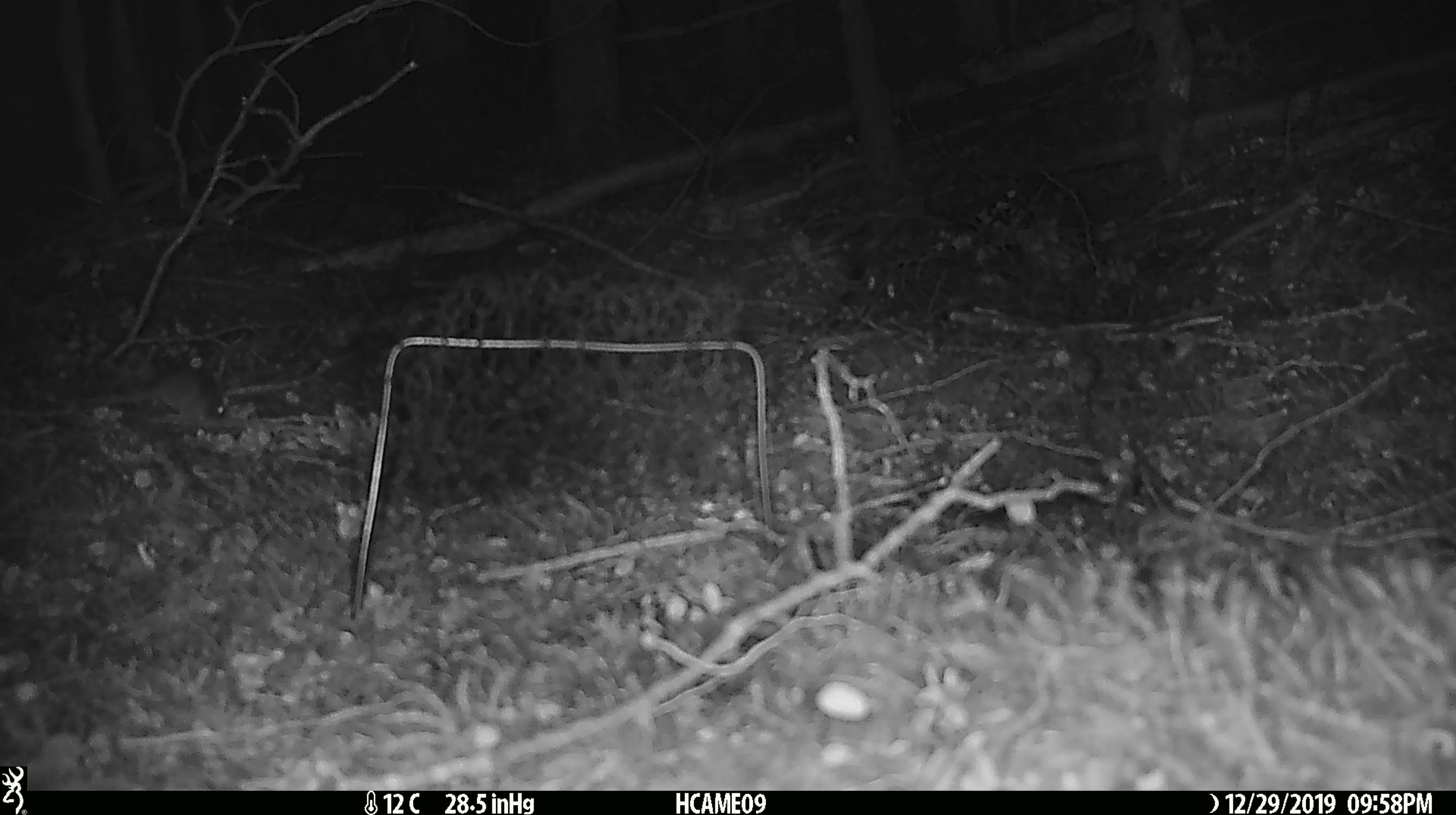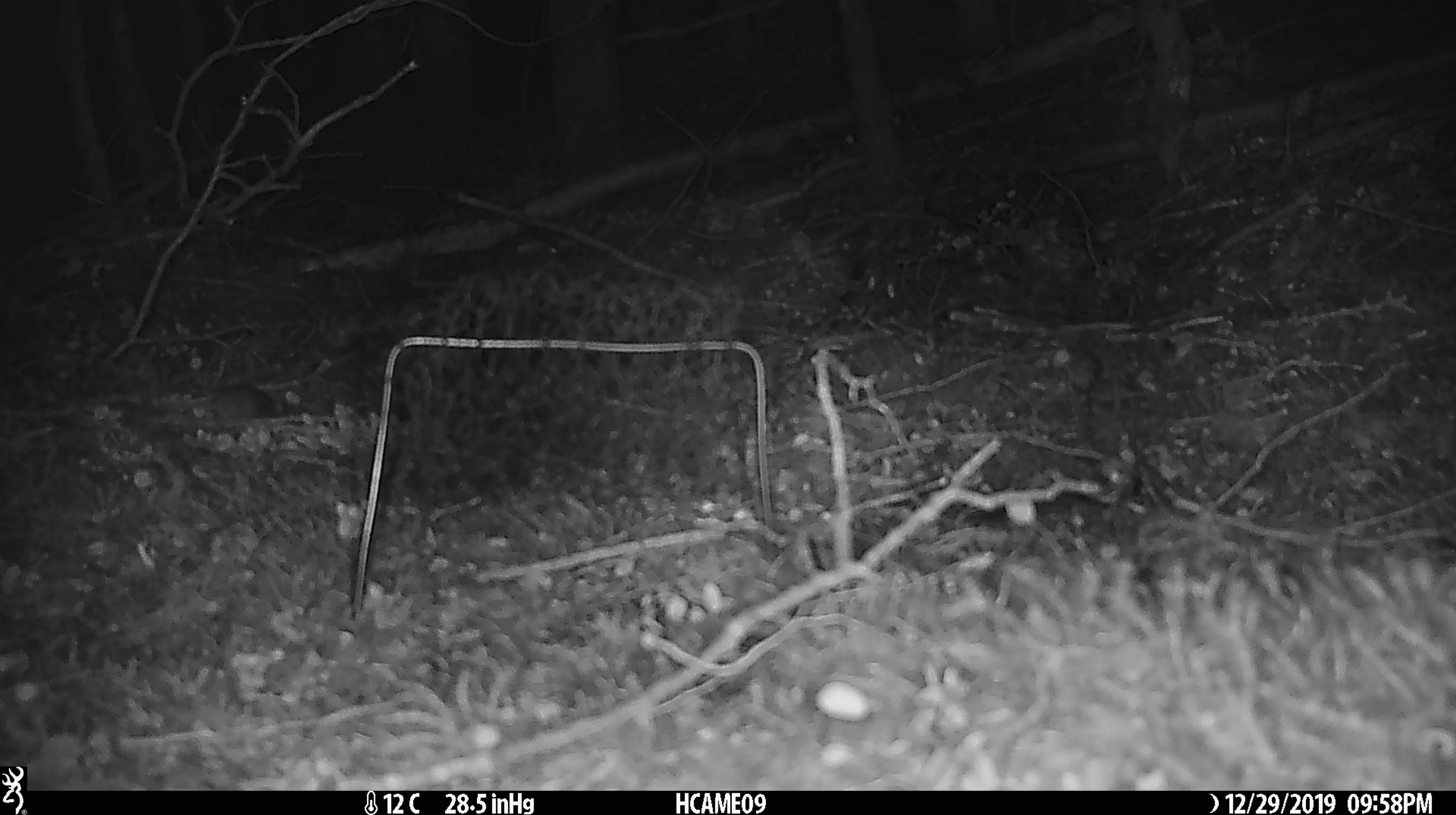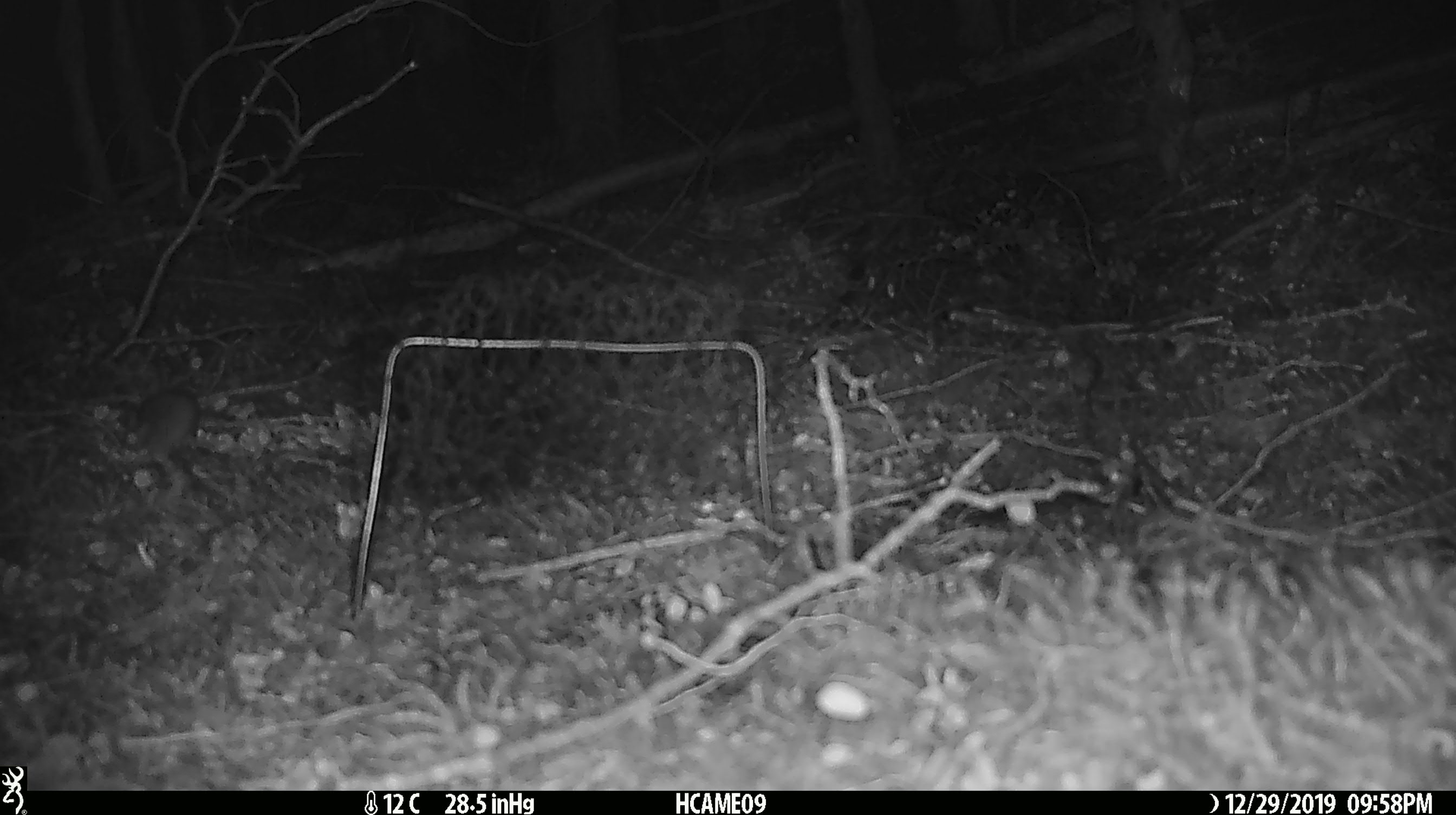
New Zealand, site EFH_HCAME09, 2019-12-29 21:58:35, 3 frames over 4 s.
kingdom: Animalia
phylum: Chordata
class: Mammalia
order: Rodentia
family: Muridae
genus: Mus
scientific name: Mus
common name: mouse